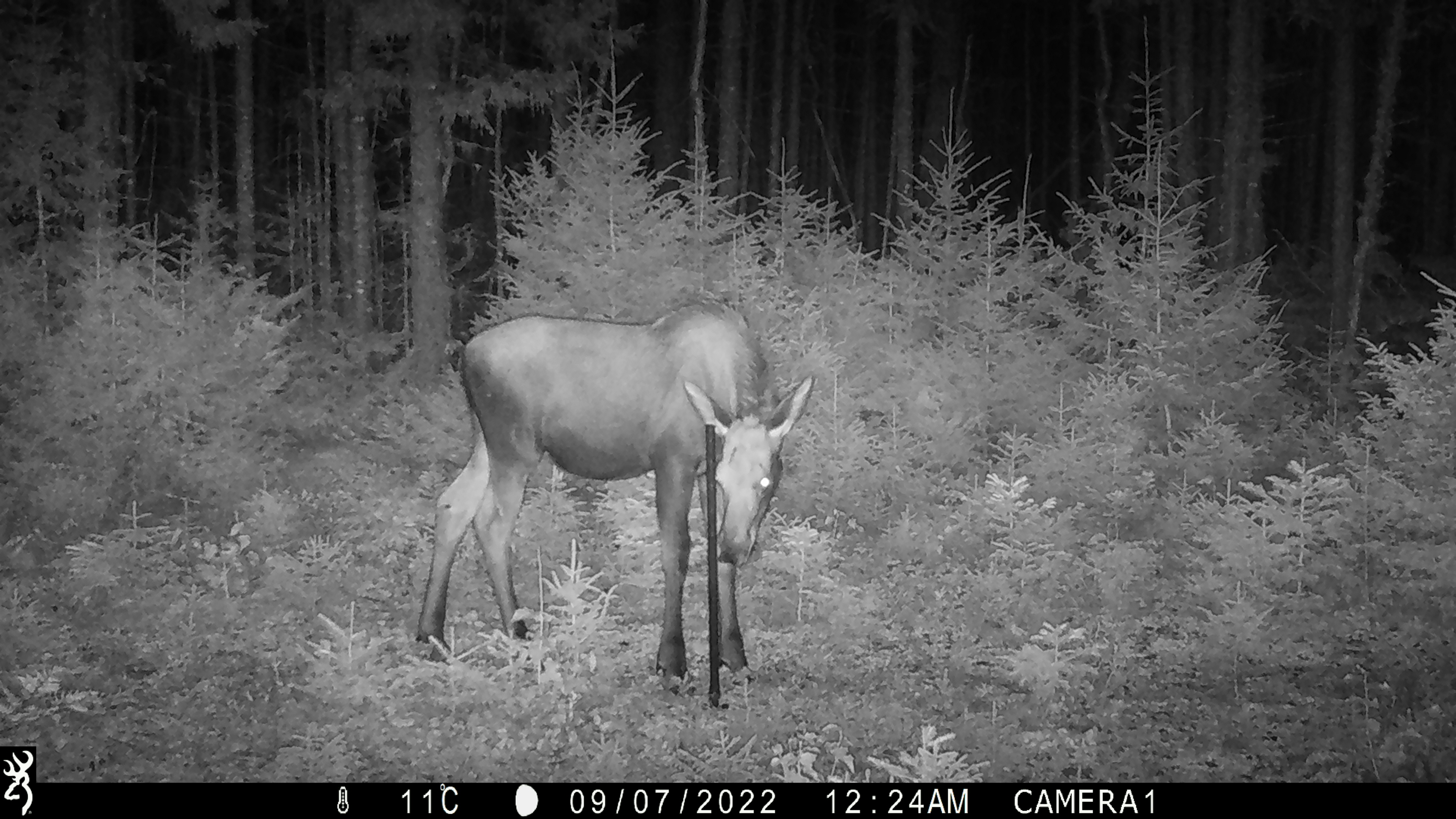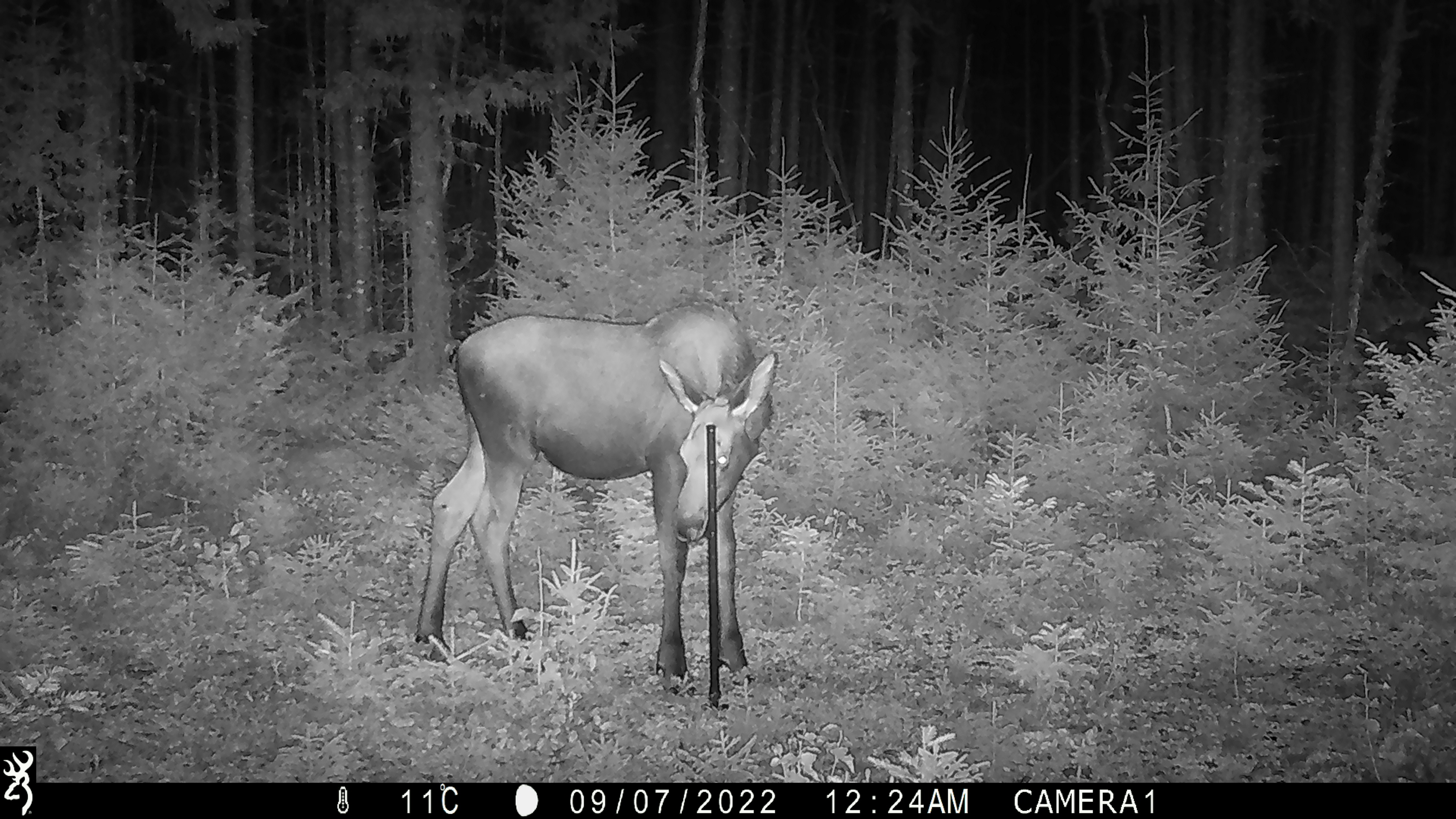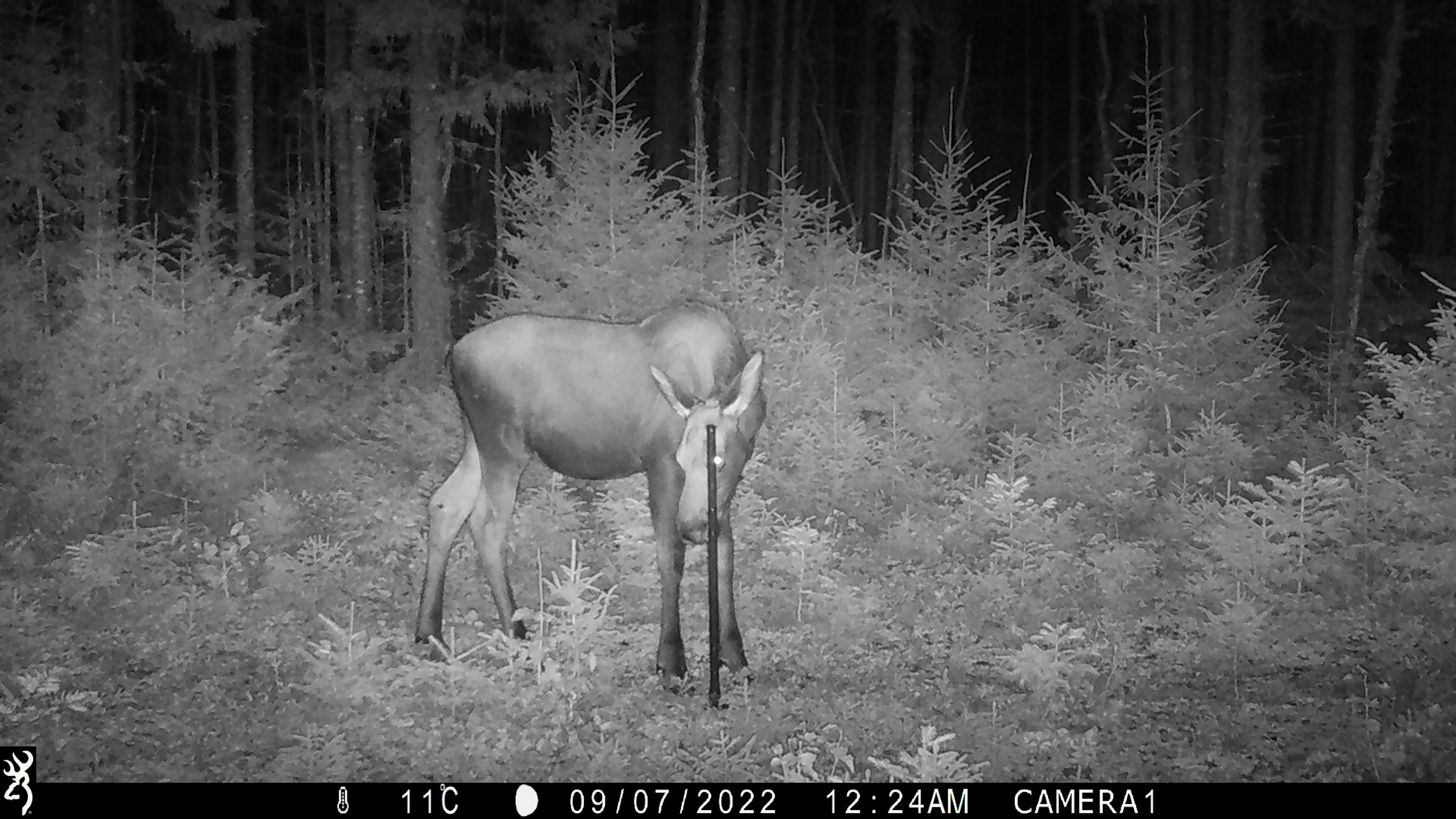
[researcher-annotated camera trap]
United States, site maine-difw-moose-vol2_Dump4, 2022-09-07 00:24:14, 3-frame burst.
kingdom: Animalia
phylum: Chordata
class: Mammalia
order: Artiodactyla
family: Cervidae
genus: Alces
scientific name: Alces alces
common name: moose